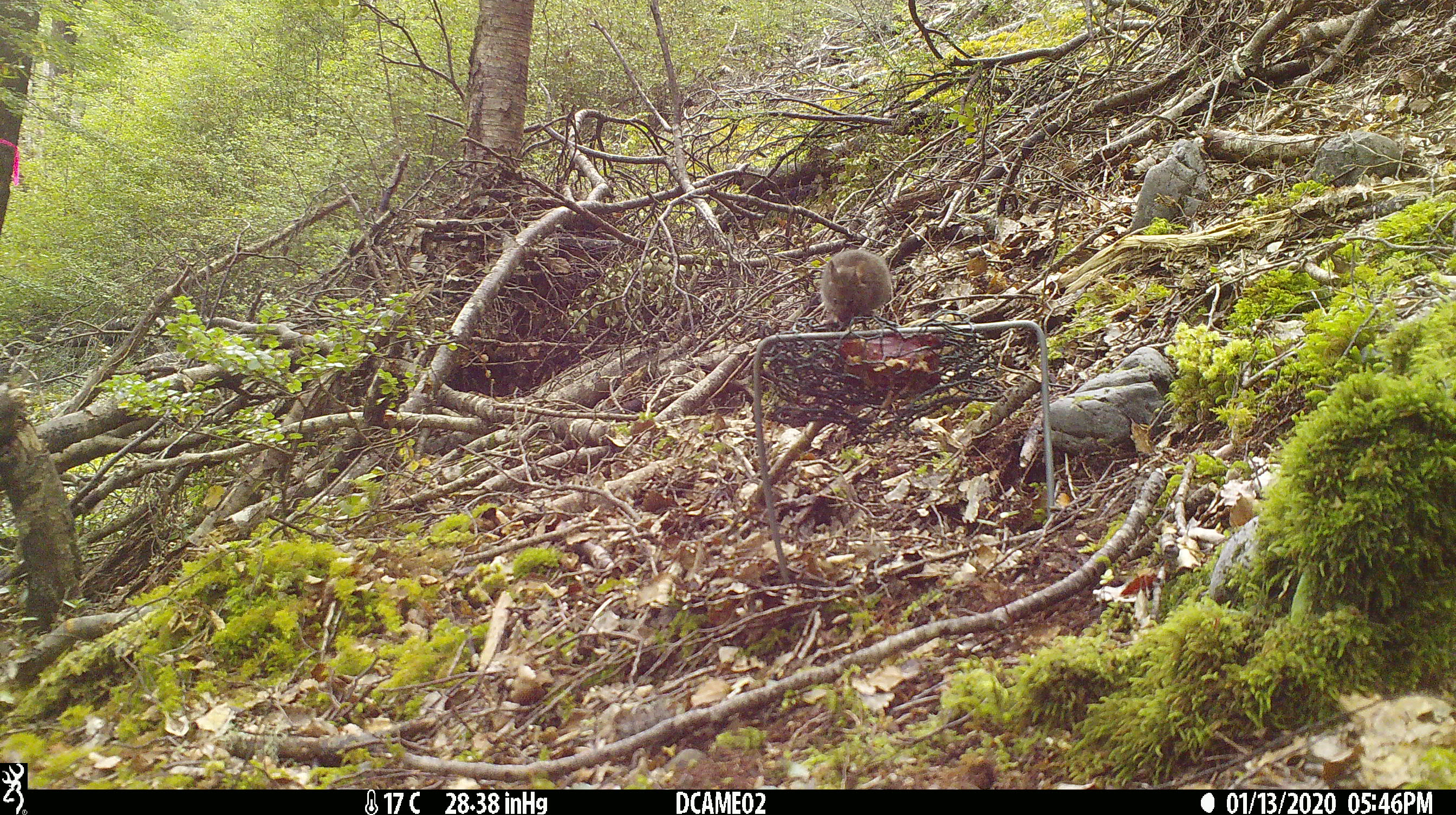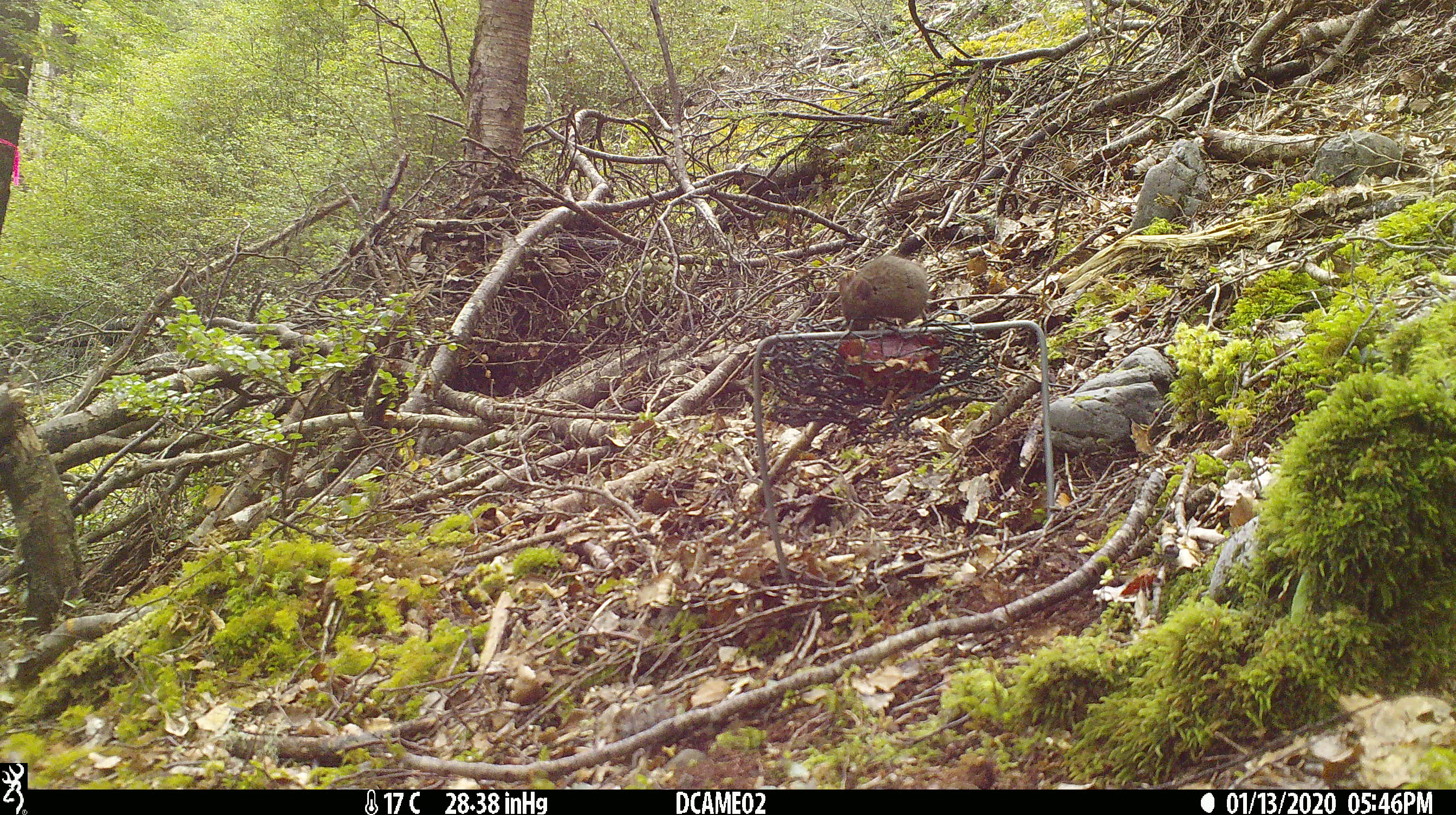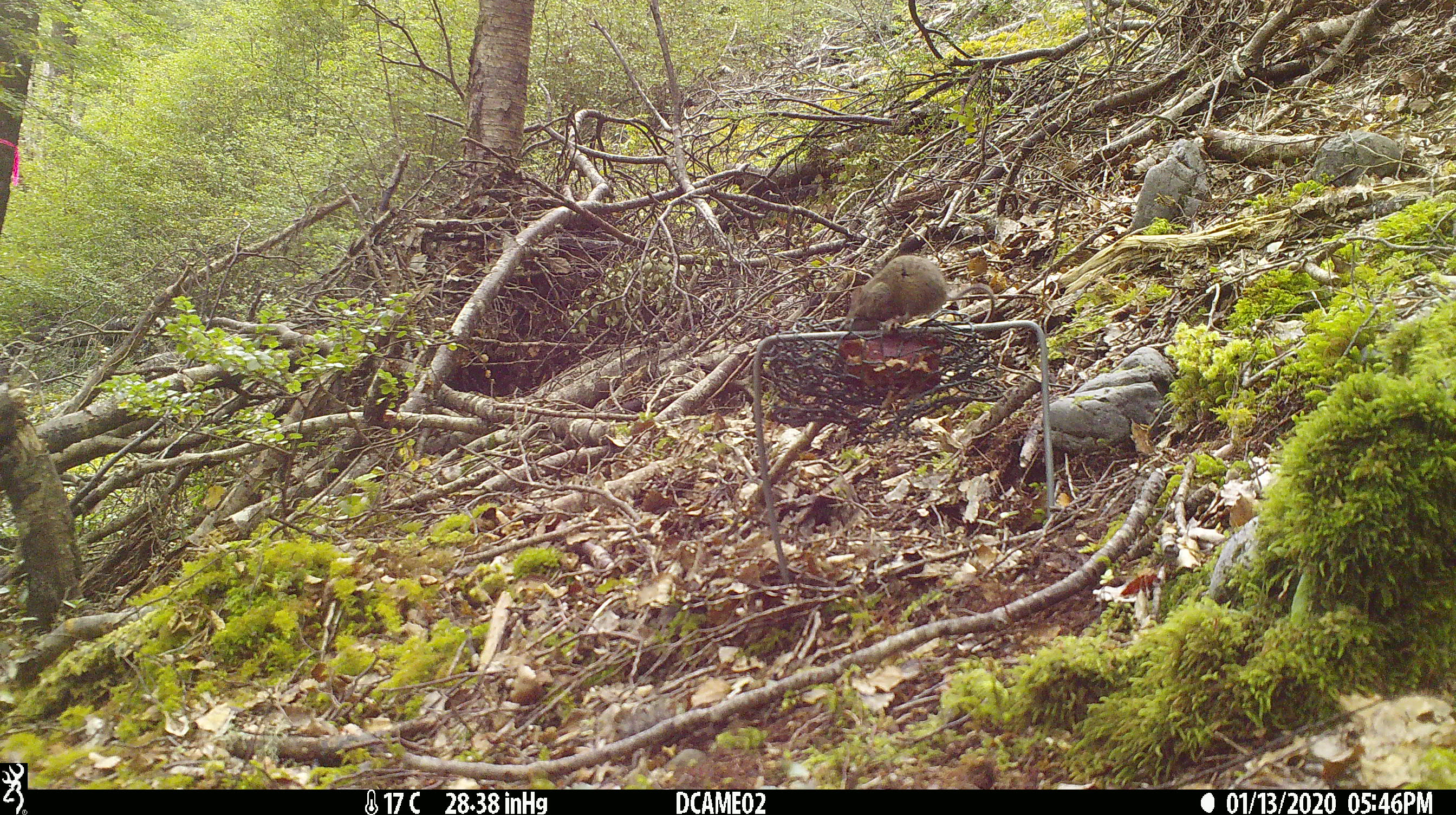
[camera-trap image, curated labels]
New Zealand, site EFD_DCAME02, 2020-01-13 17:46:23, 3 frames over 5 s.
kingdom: Animalia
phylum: Chordata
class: Mammalia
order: Rodentia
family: Muridae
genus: Mus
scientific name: Mus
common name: mouse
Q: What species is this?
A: Mouse (Mus).